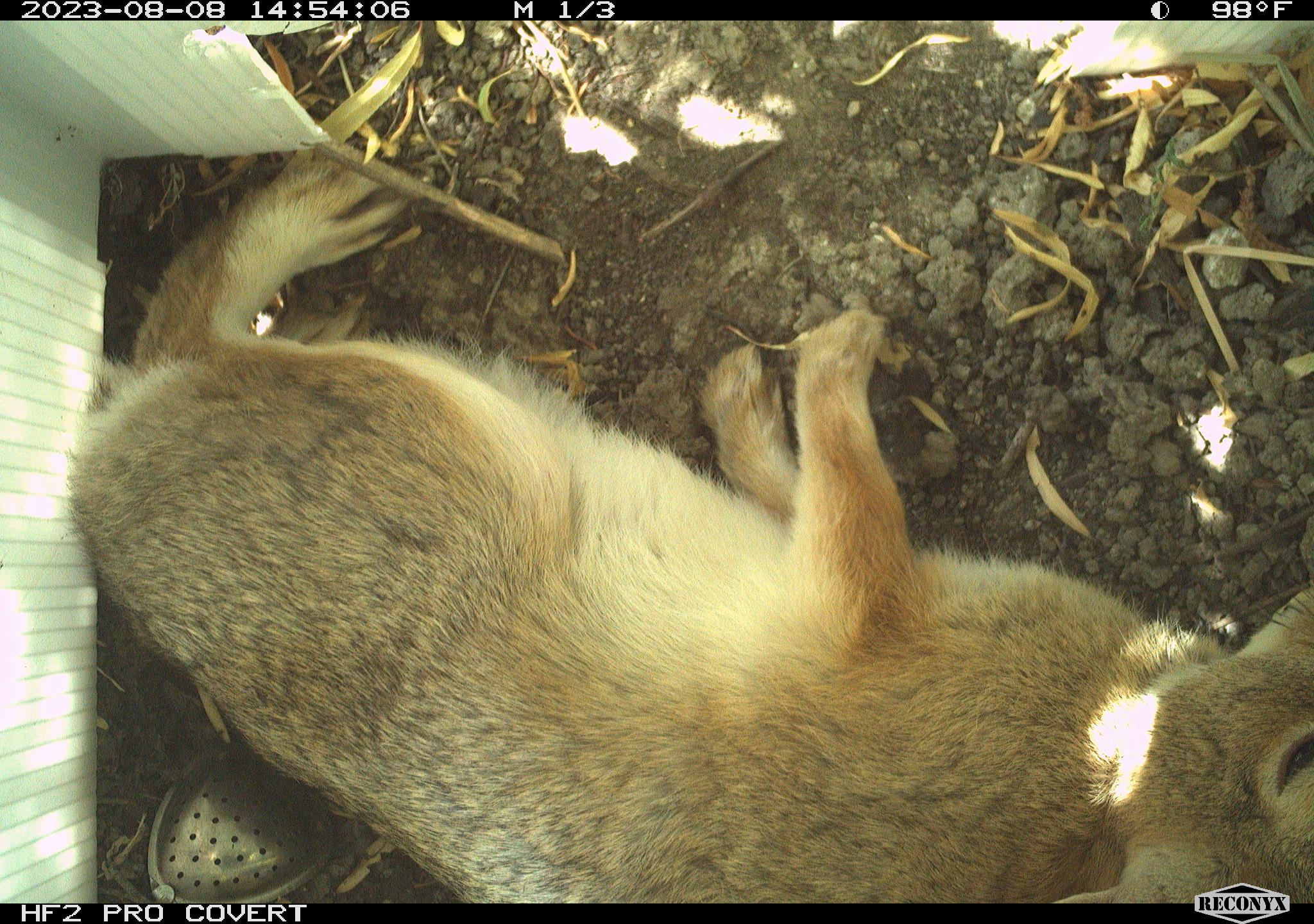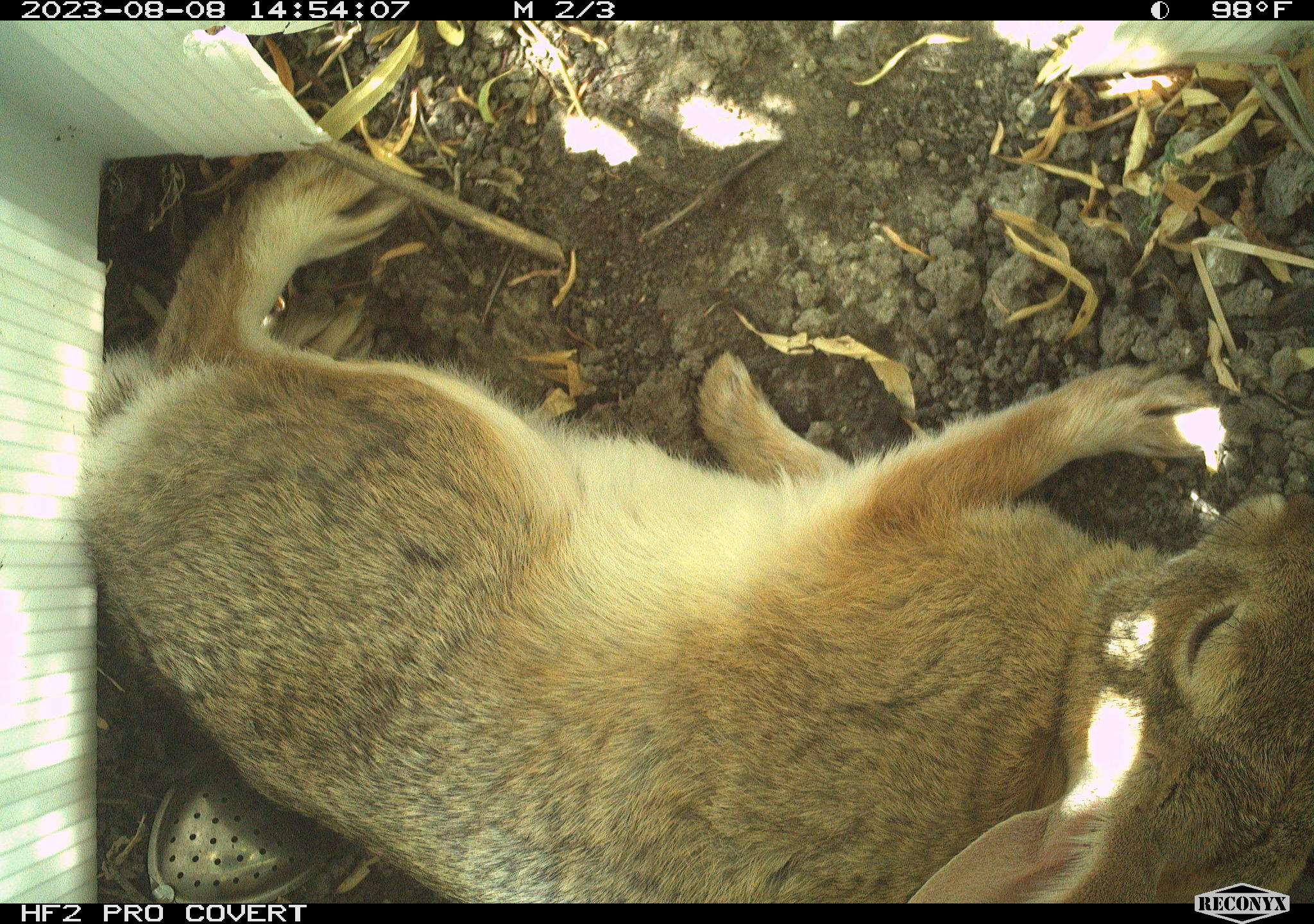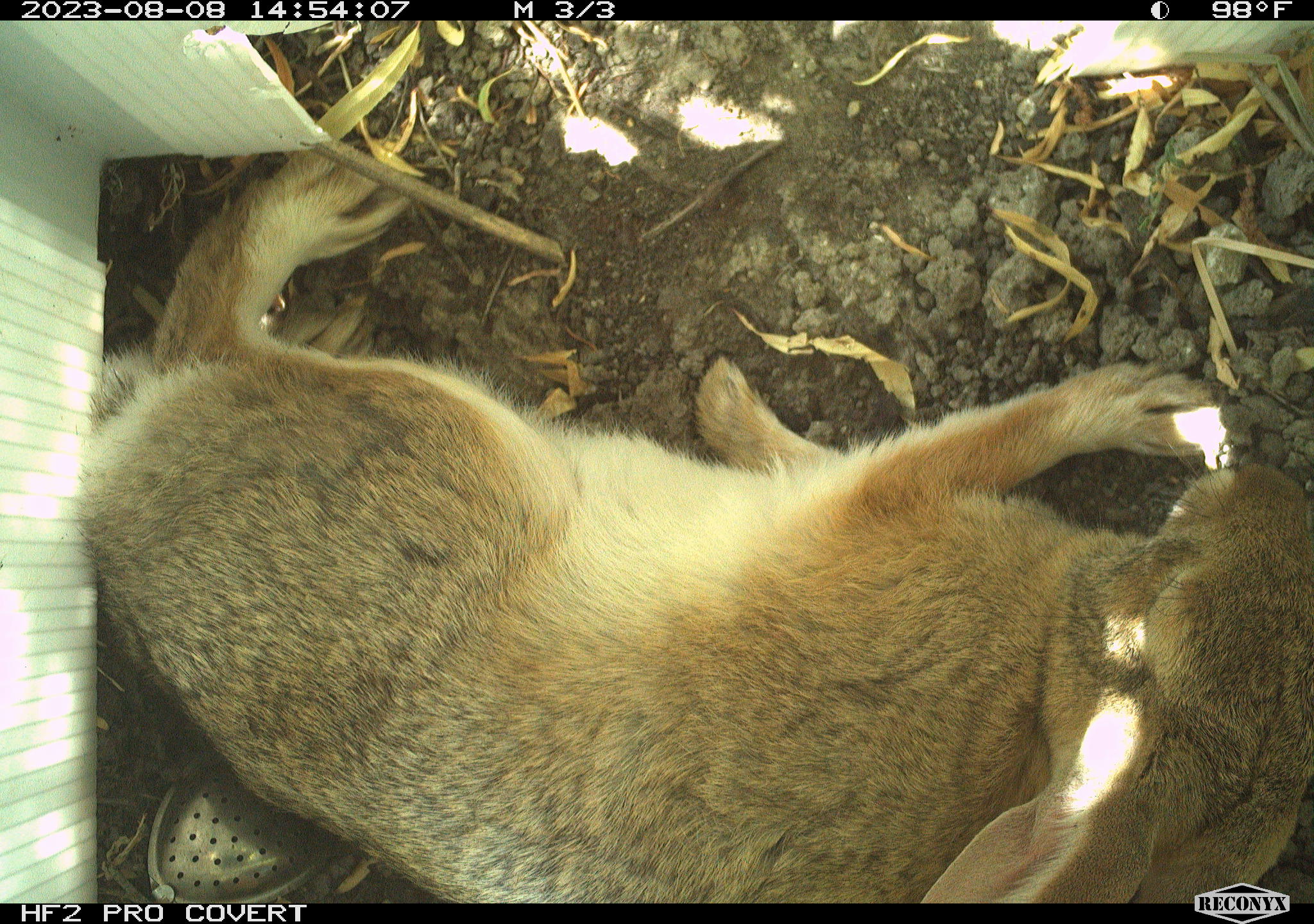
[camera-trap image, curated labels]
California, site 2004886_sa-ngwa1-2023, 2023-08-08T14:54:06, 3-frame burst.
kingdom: Animalia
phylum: Chordata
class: Mammalia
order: Lagomorpha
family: Leporidae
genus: Sylvilagus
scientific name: Sylvilagus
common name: cottontail rabbits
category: sylvilagus species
Sylvilagus species (cottontail rabbits) (Sylvilagus).